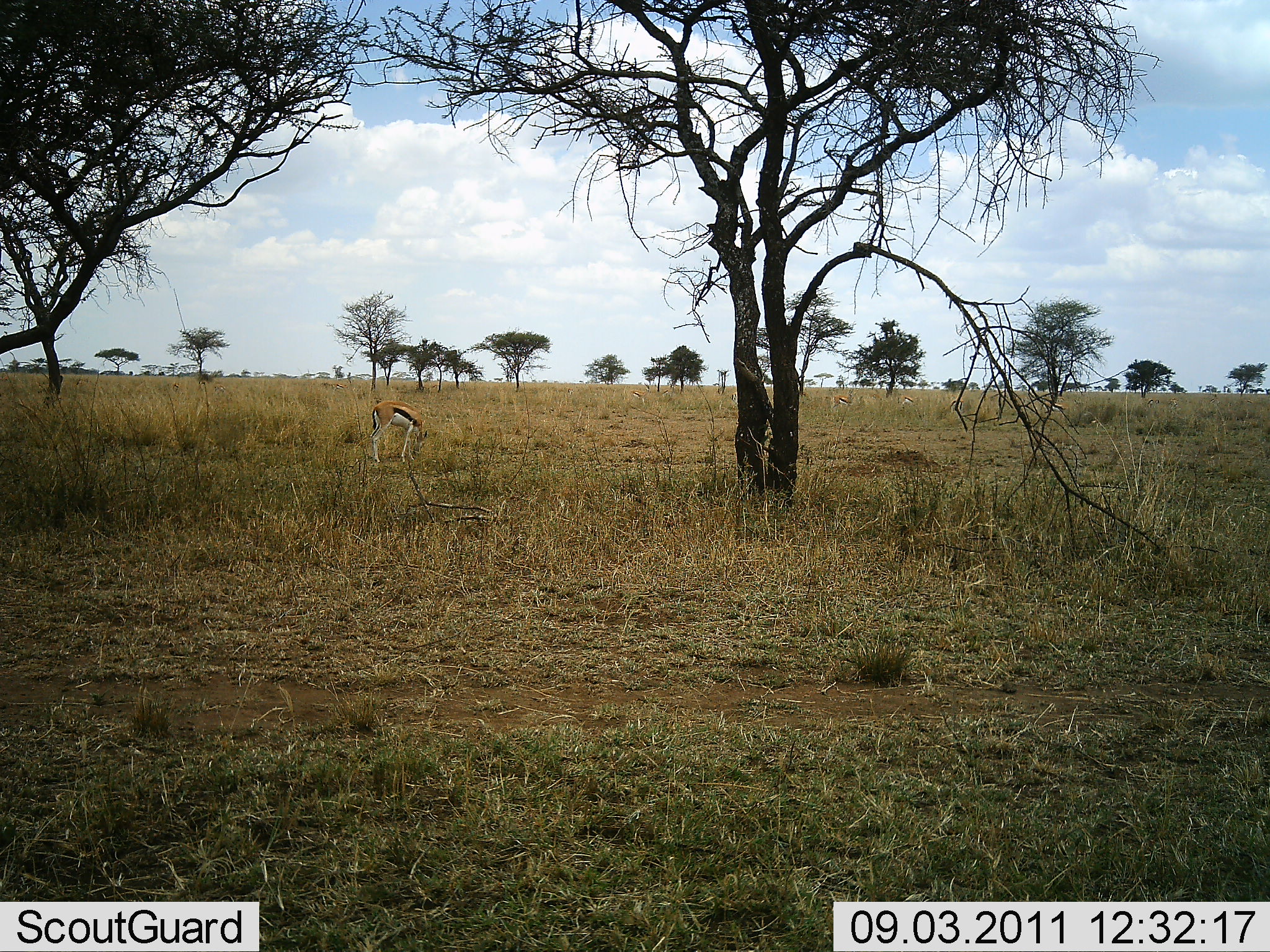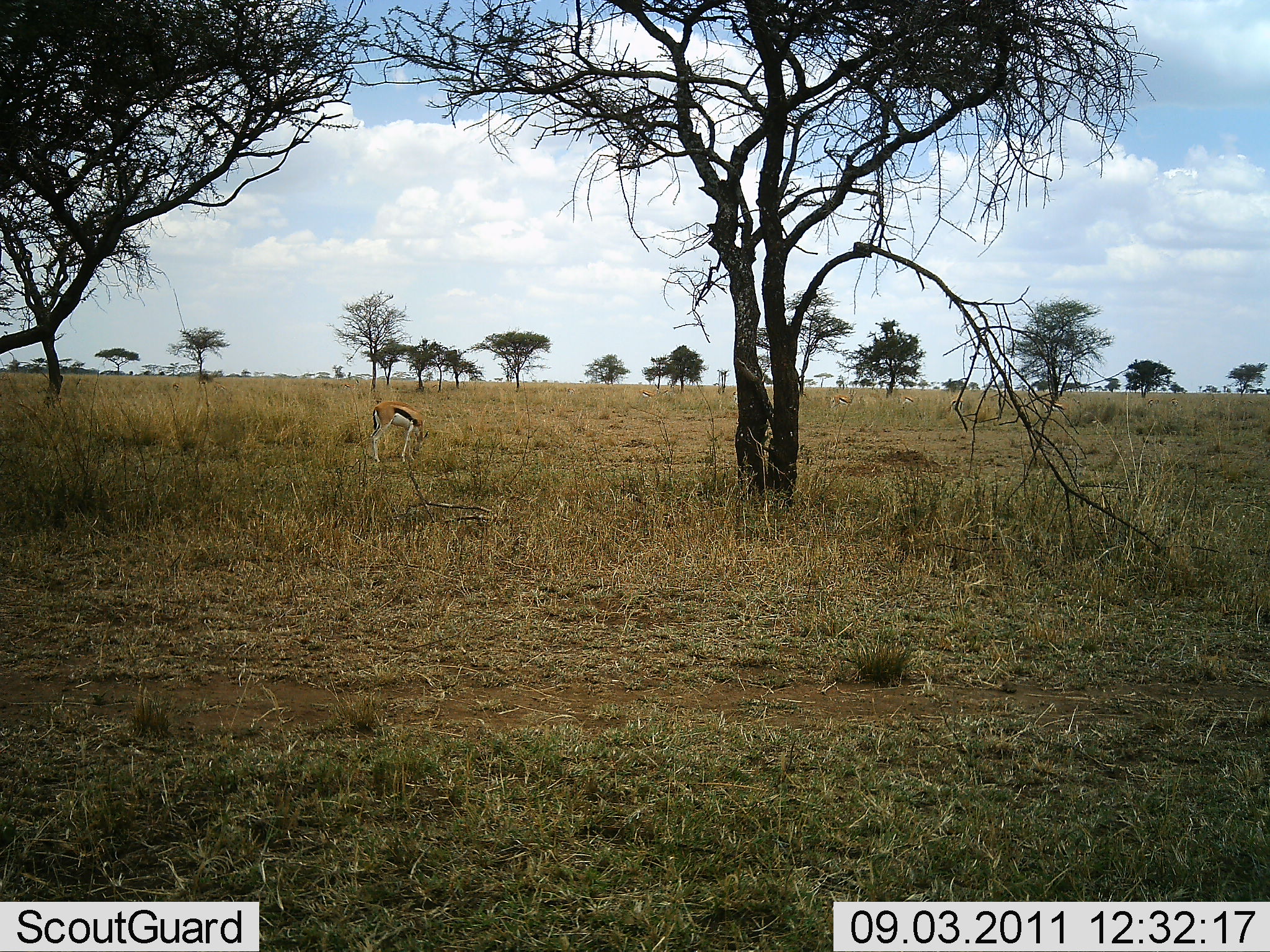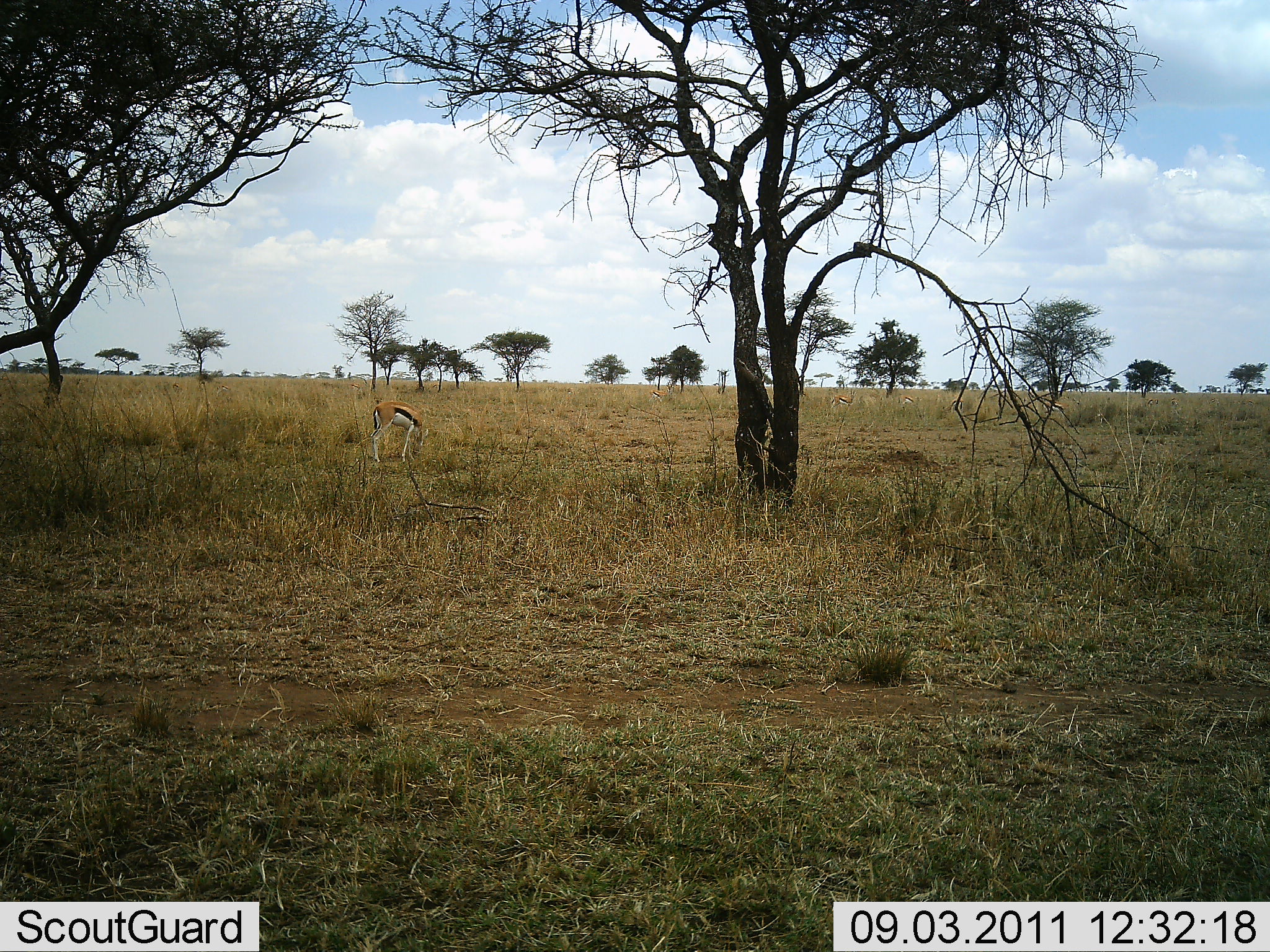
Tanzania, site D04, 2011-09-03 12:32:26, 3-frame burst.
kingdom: Animalia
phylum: Chordata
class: Mammalia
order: Artiodactyla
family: Bovidae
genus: Eudorcas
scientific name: Eudorcas thomsonii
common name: thomson's gazelle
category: gazellethomsons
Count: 1.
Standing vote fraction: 50%.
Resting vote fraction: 10%.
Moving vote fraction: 0%.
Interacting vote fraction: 0%.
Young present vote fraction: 0%.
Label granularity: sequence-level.